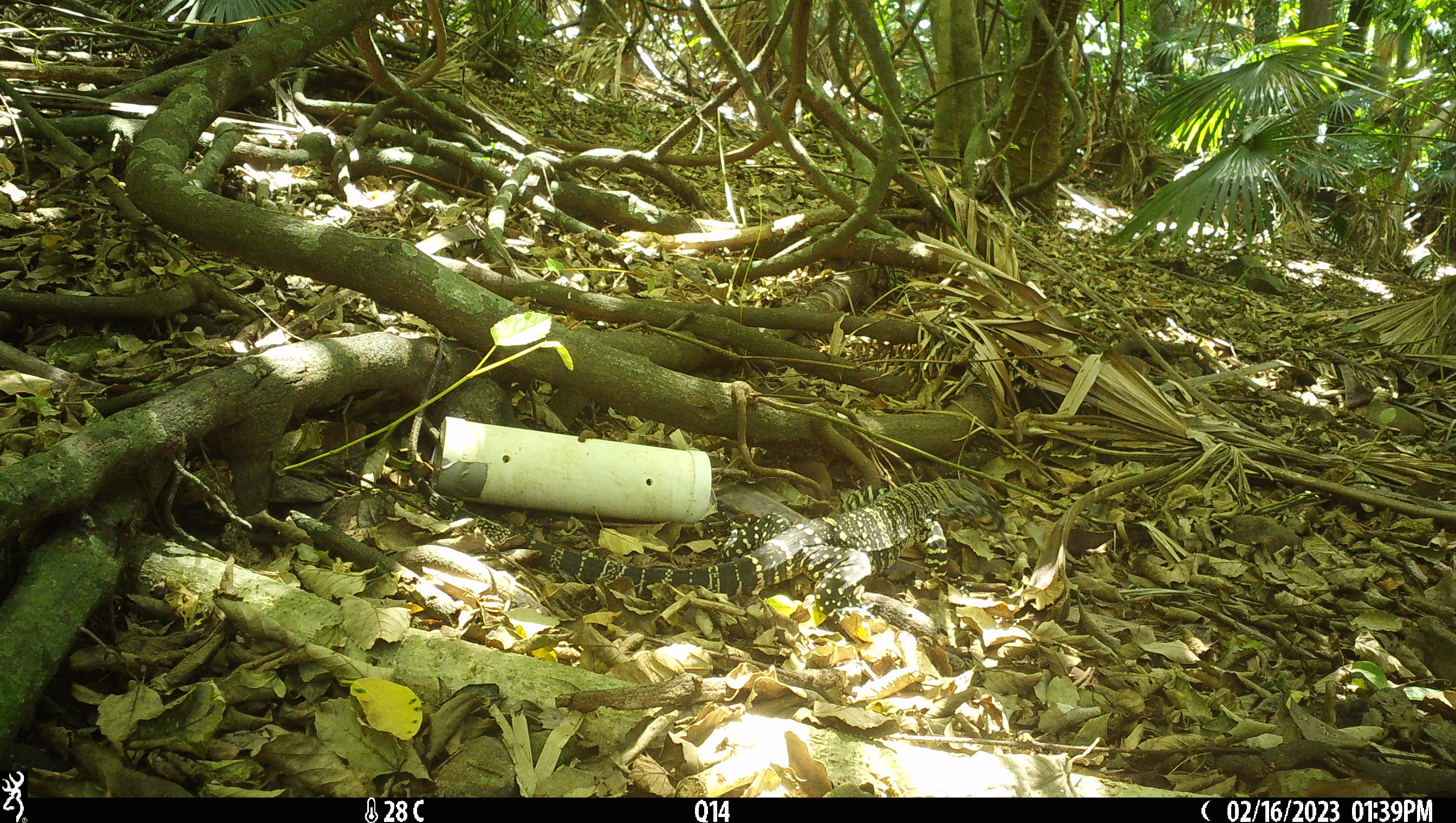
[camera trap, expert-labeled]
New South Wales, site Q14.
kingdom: Animalia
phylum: Chordata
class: Reptilia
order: Squamata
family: Varanidae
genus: Varanus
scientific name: Varanus varius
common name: lace monitor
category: goanna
Goanna (lace monitor) (Varanus varius).